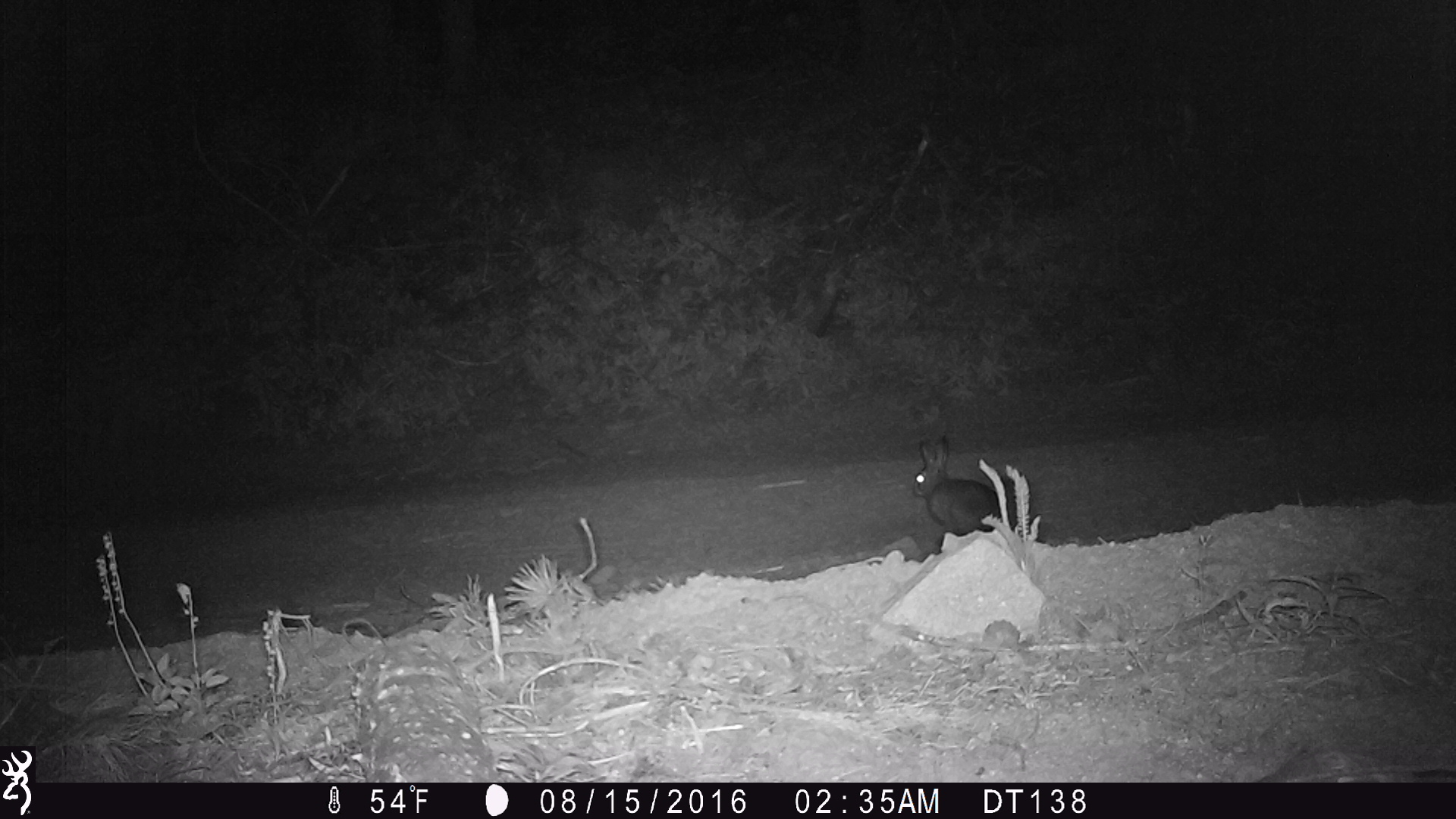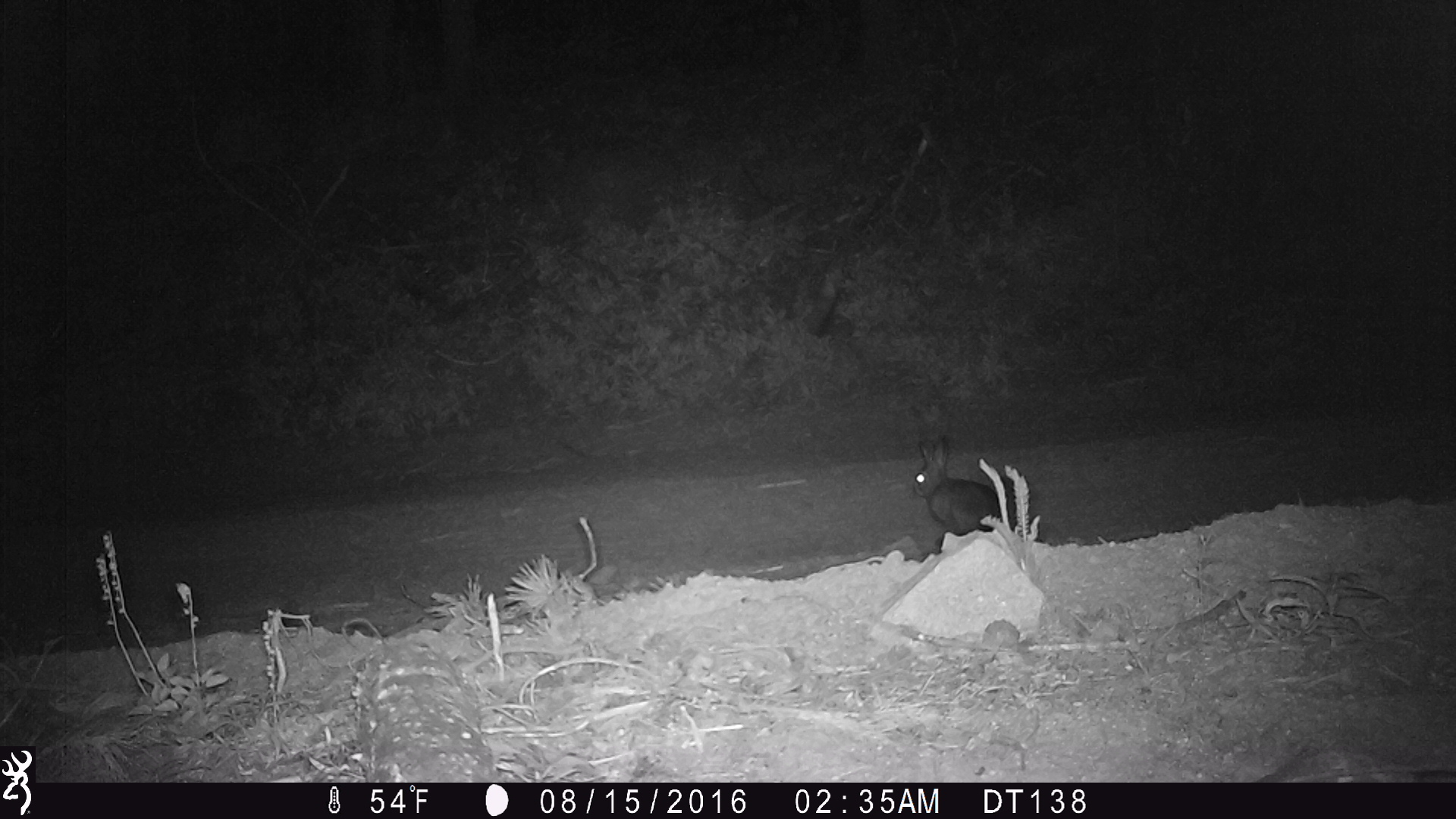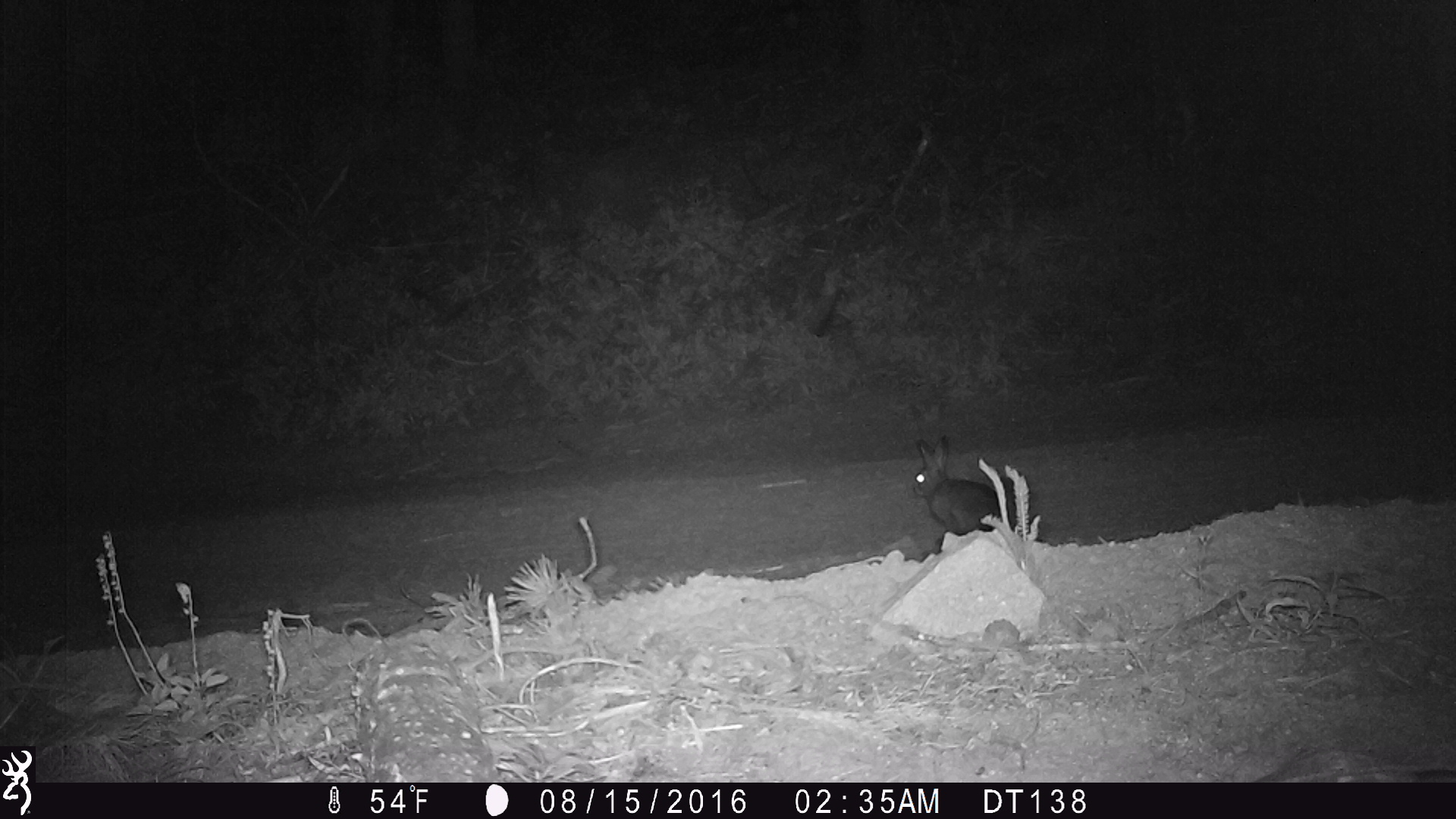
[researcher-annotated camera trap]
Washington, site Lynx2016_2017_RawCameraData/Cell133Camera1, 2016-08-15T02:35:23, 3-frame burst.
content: unidentified animal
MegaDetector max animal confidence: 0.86